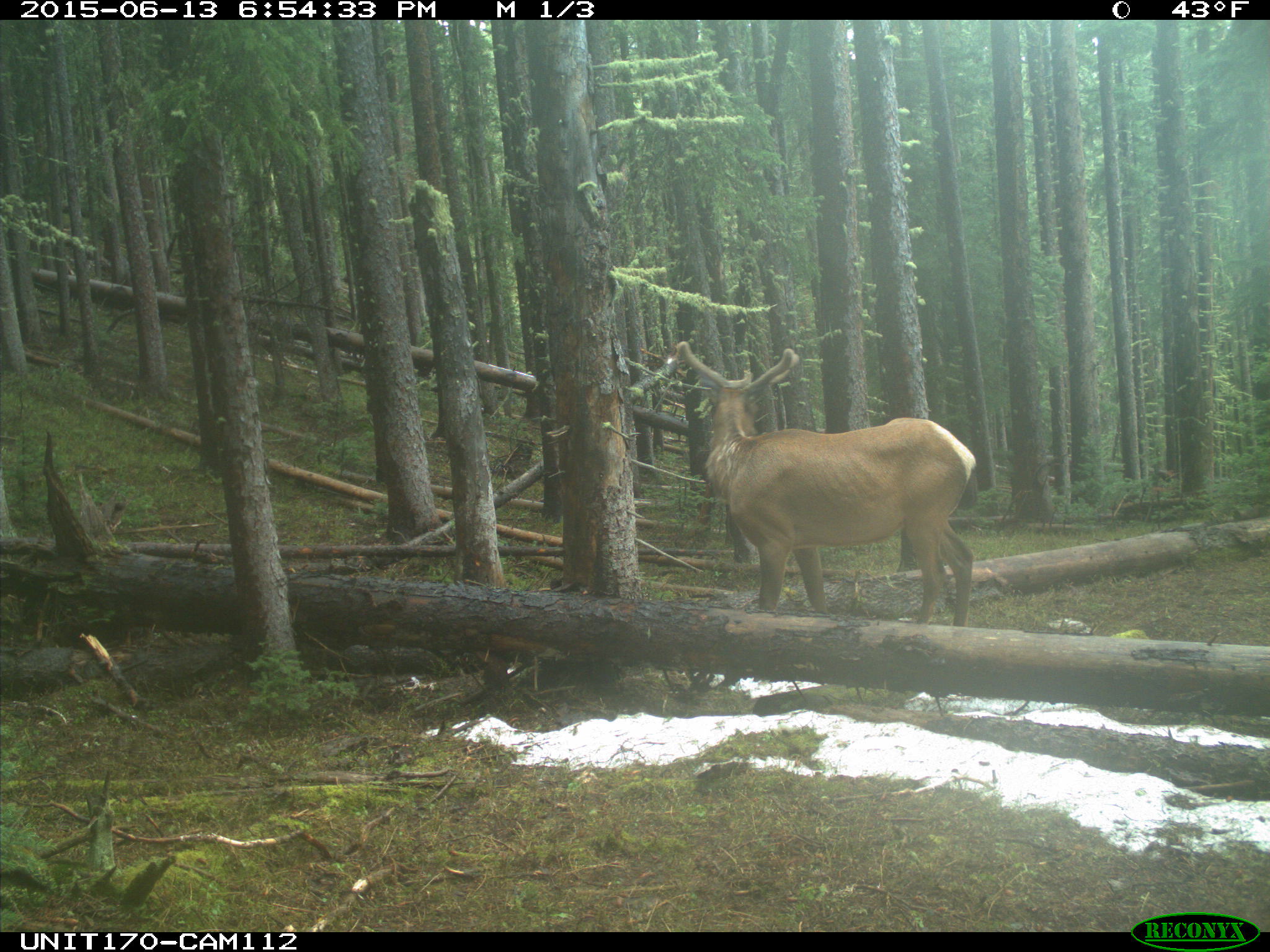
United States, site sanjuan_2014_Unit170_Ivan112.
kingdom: Animalia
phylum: Chordata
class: Mammalia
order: Artiodactyla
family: Cervidae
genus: Cervus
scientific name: Cervus elaphus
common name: red deer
Cervus elaphus (red deer).